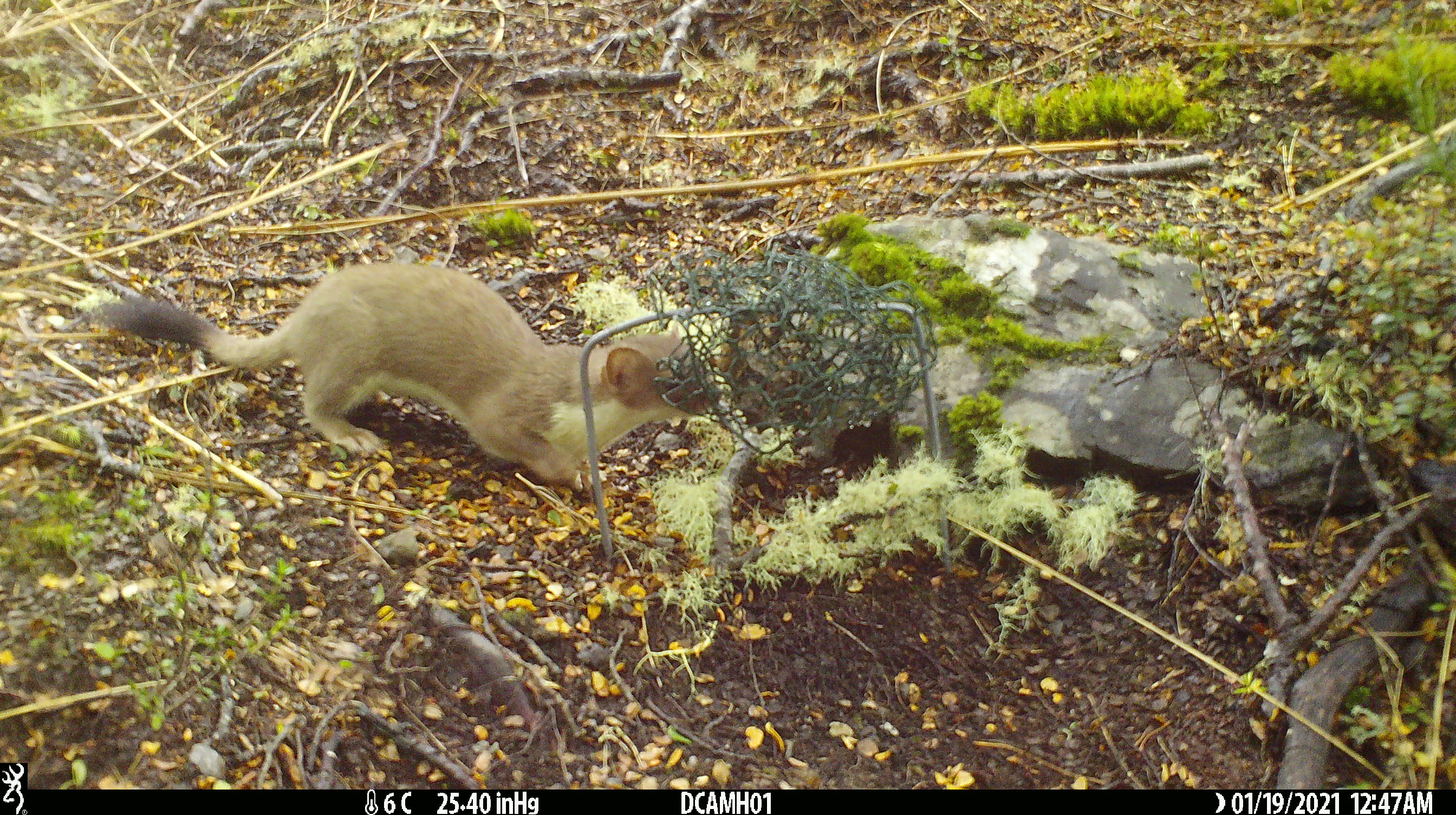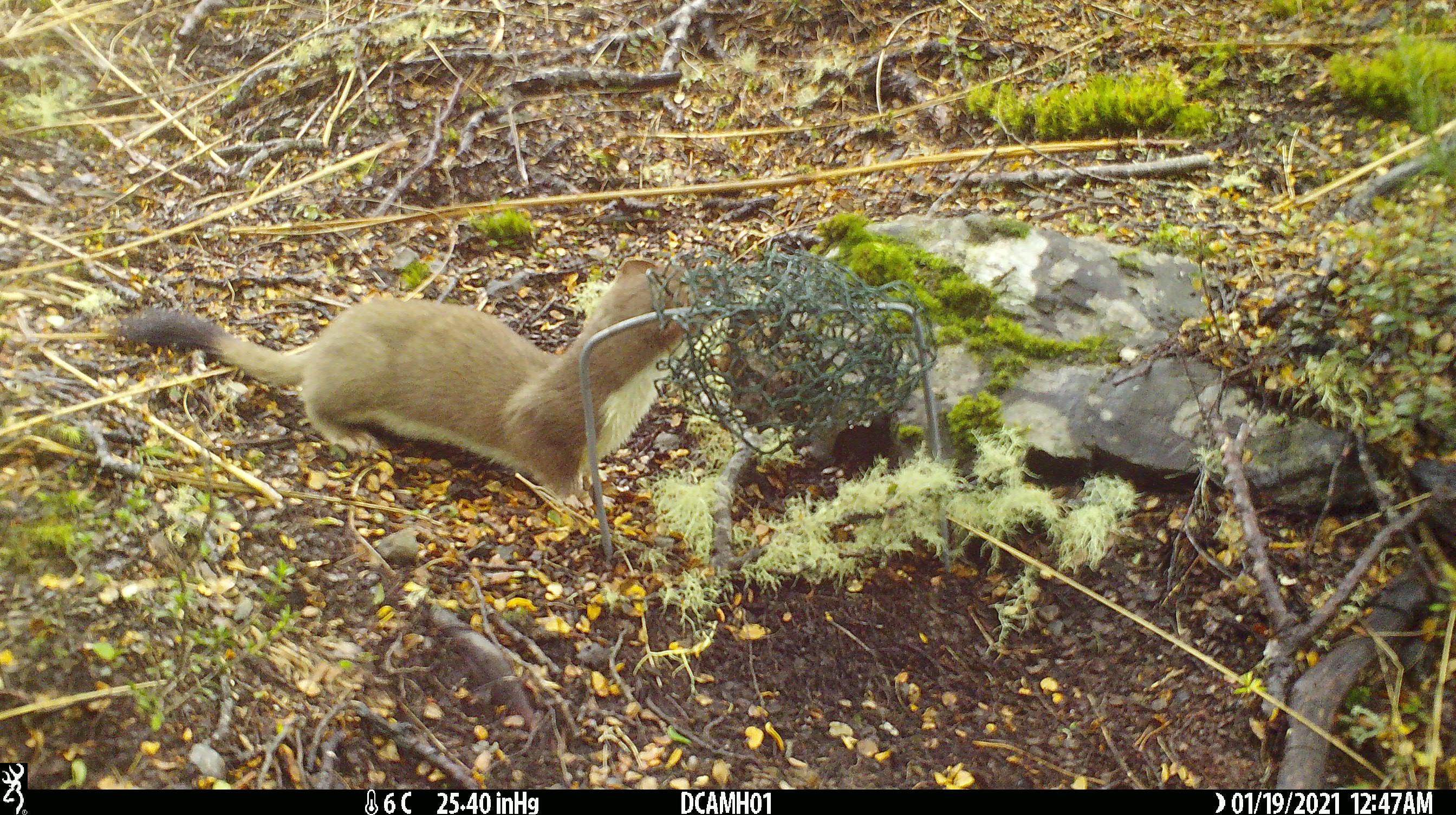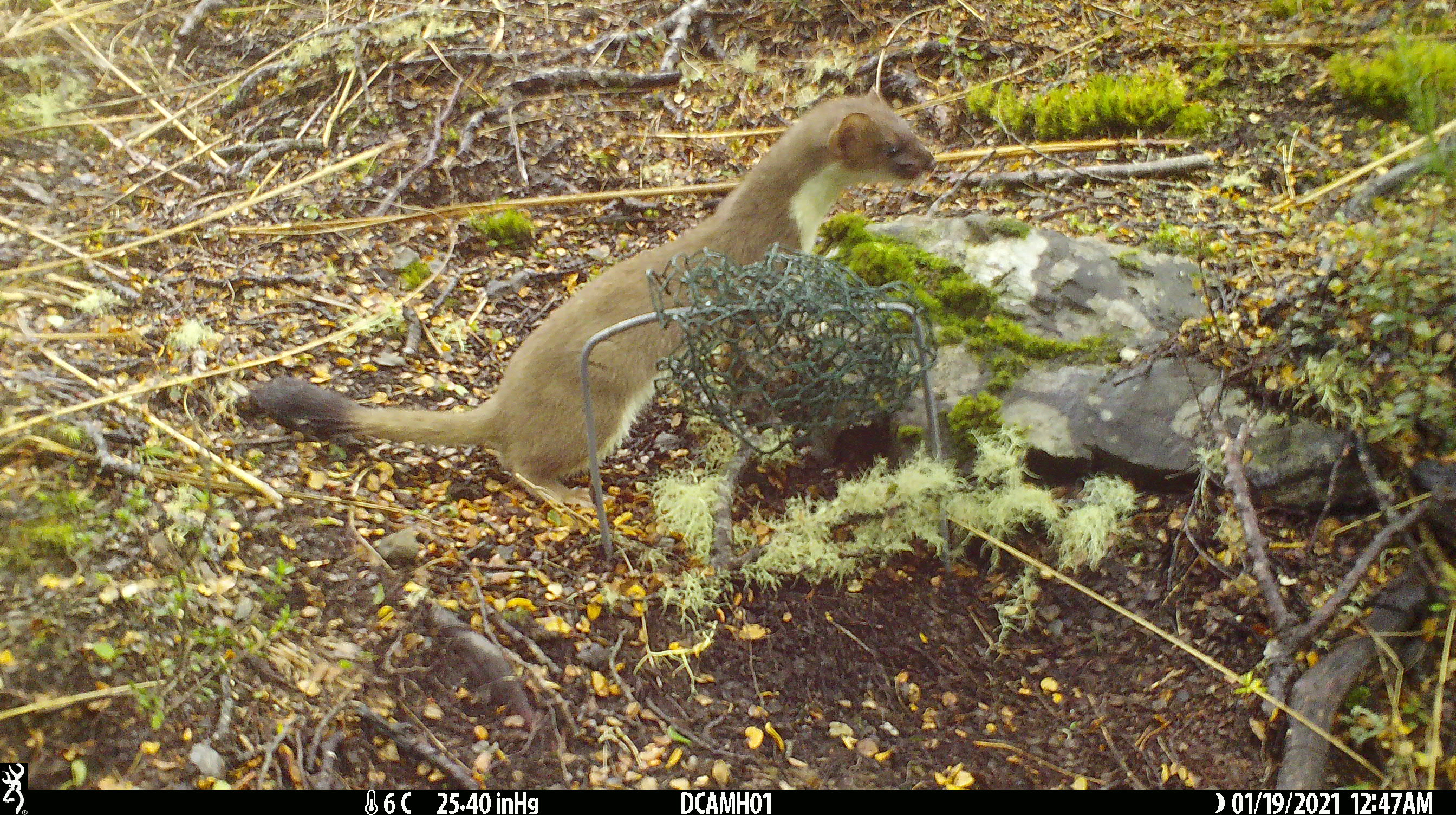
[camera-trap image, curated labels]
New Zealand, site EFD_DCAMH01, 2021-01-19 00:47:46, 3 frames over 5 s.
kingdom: Animalia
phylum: Chordata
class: Mammalia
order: Carnivora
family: Mustelidae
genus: Mustela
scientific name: Mustela erminea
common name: stoat